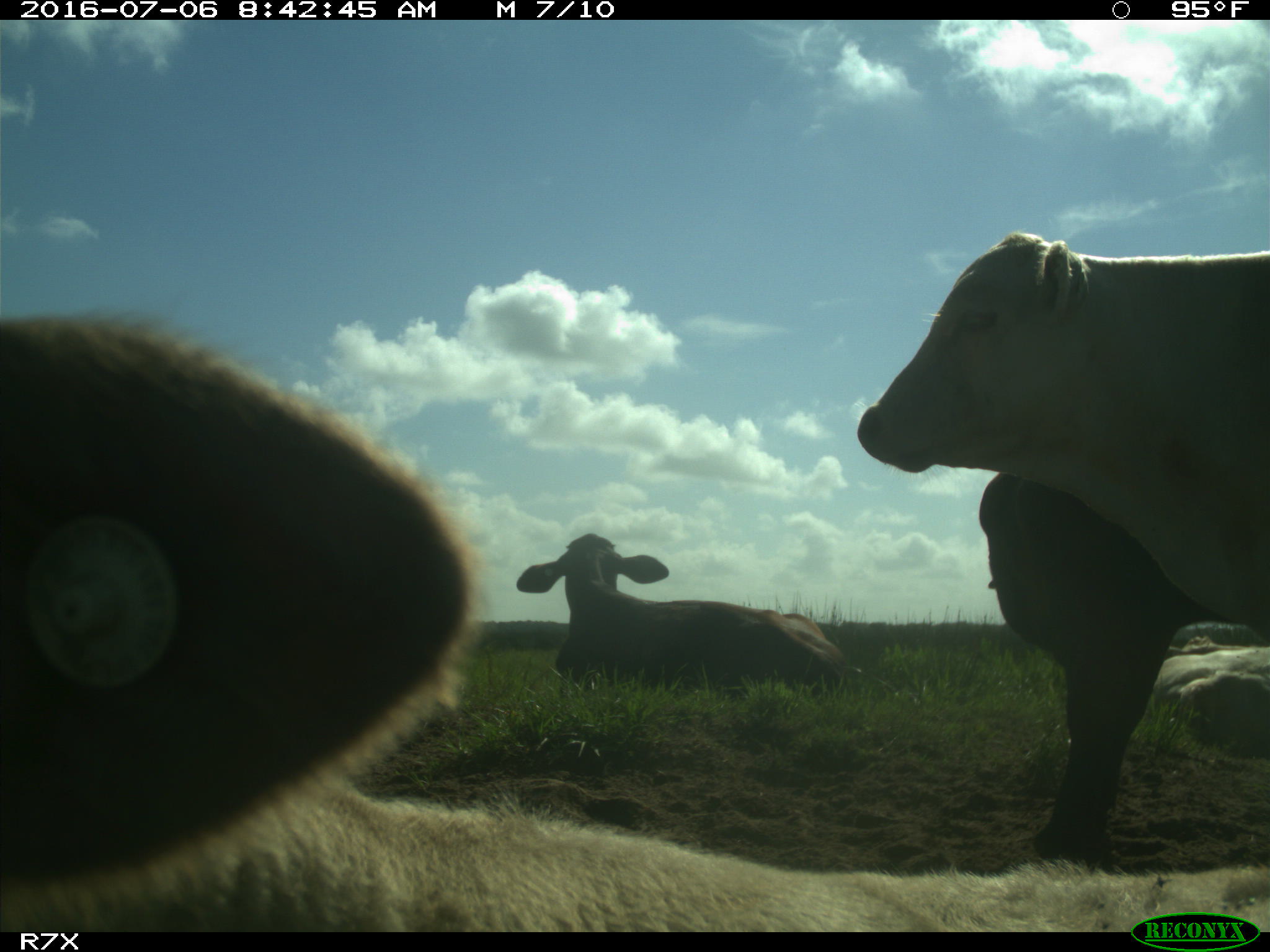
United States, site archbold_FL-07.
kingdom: Animalia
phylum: Chordata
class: Mammalia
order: Artiodactyla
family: Bovidae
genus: Bos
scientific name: Bos taurus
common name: domestic cow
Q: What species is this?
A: Bos taurus (domestic cow).